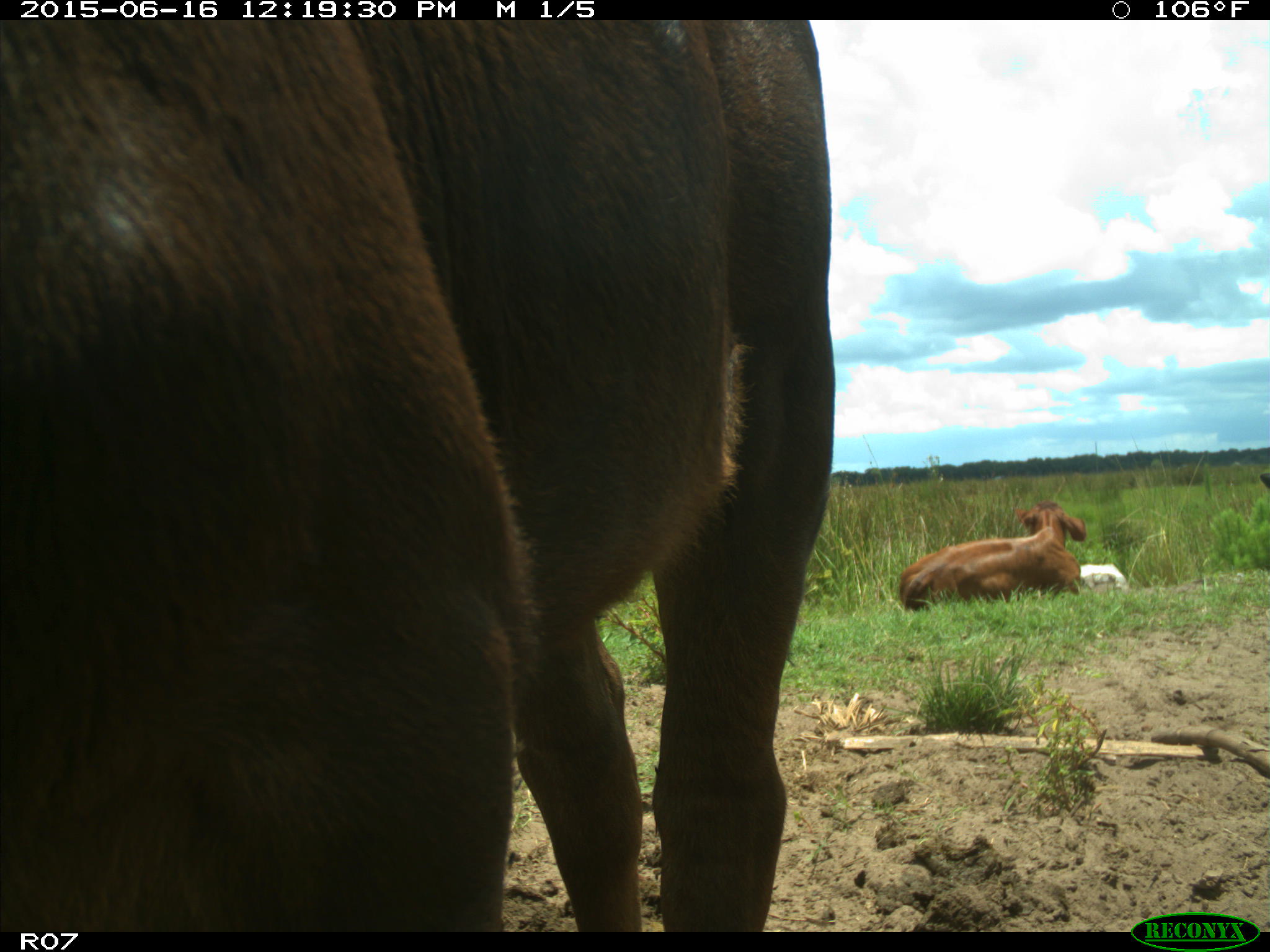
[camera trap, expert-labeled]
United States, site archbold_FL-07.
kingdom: Animalia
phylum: Chordata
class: Mammalia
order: Artiodactyla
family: Bovidae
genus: Bos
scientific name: Bos taurus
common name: domestic cow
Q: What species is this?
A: Bos taurus (domestic cow).